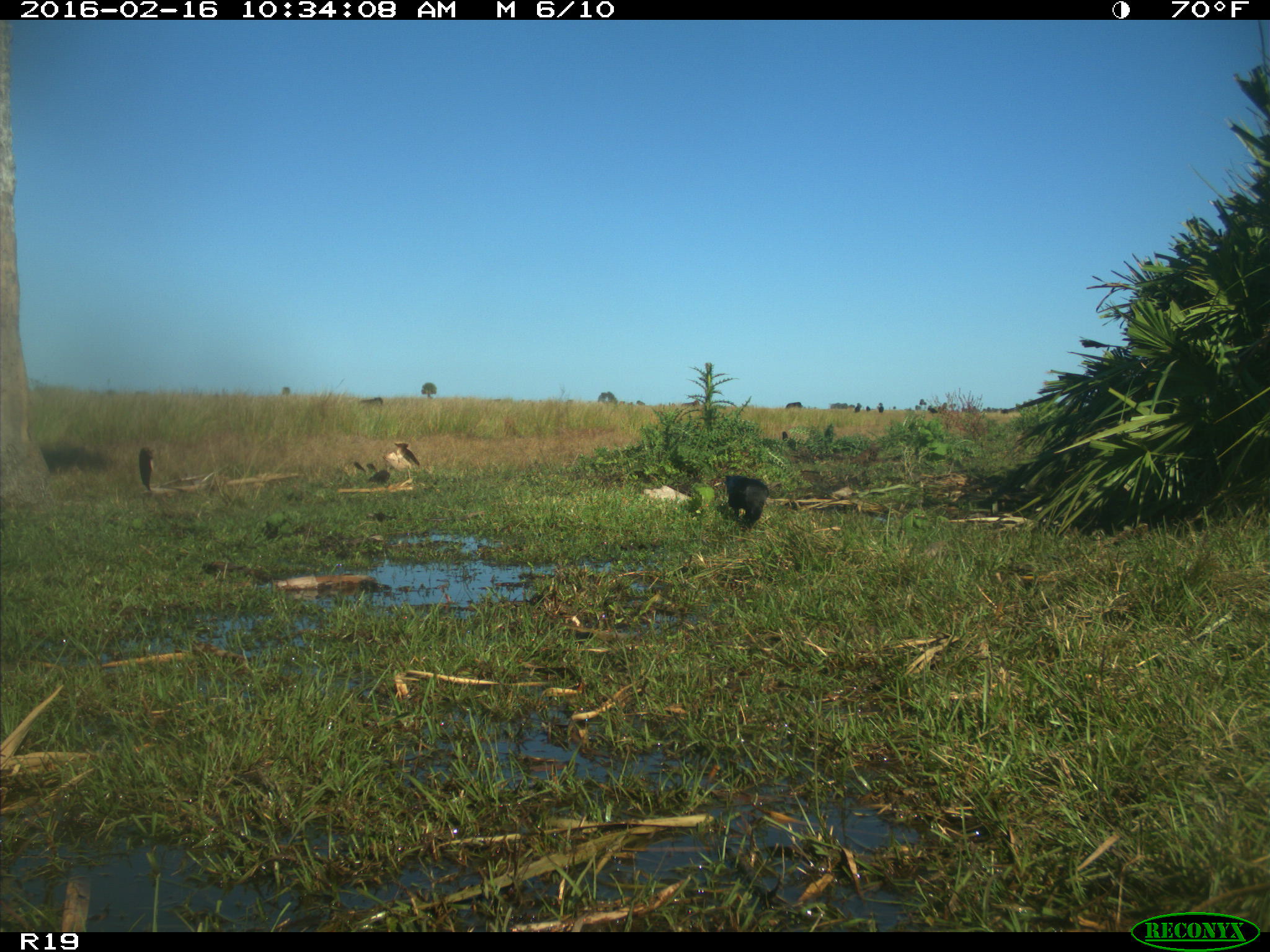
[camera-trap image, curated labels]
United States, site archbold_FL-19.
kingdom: Animalia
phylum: Chordata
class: Aves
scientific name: Aves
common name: birds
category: unidentified bird